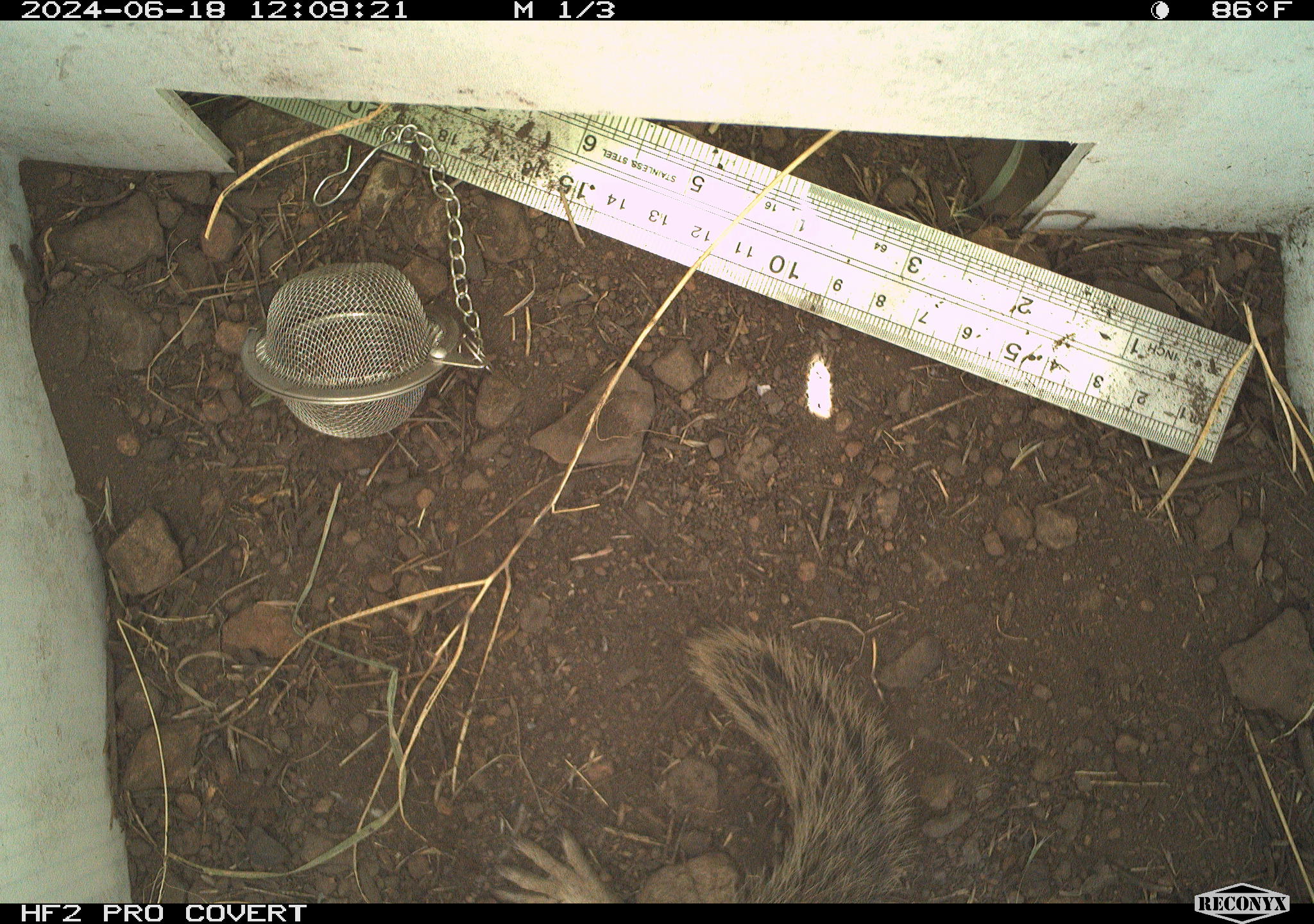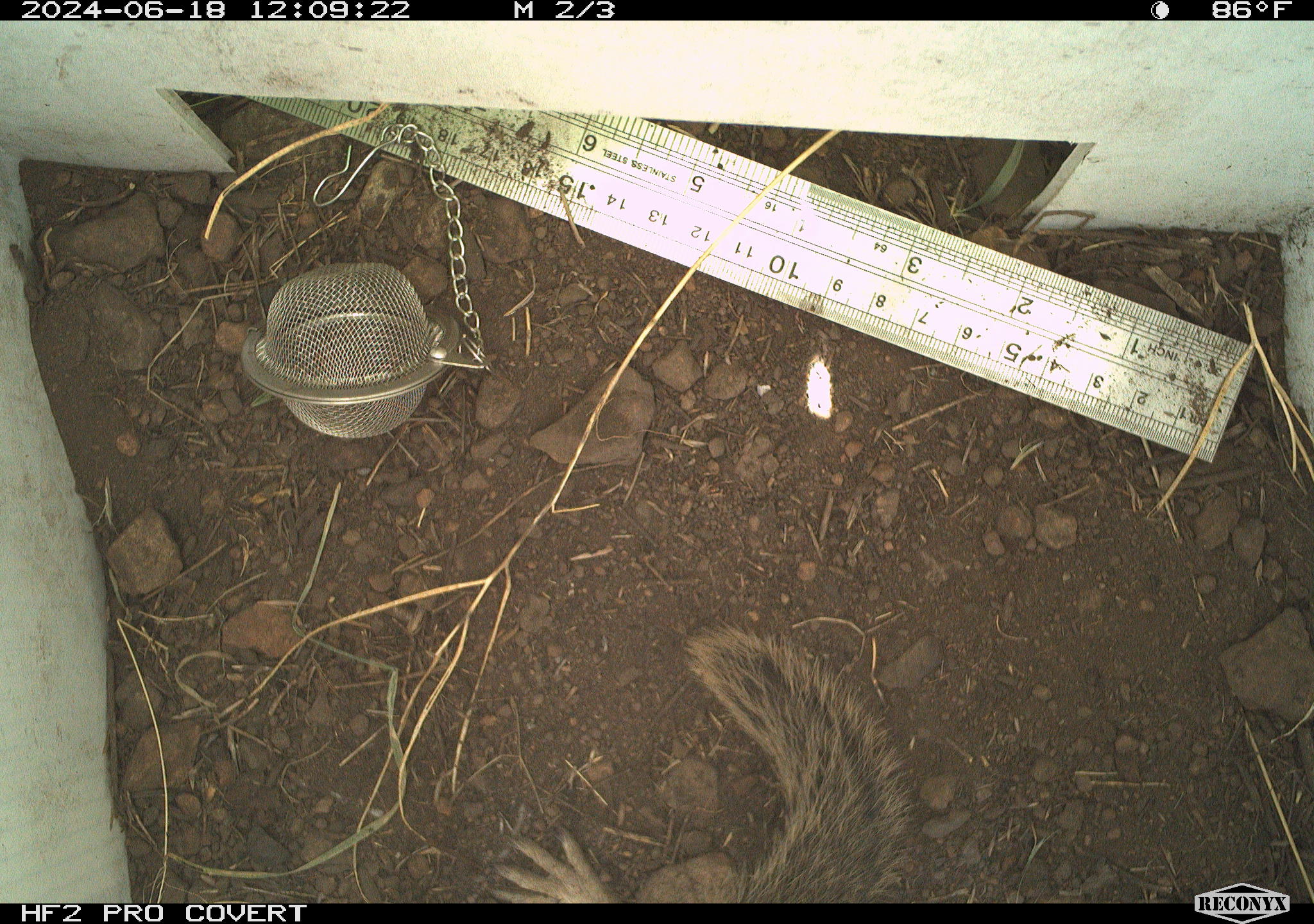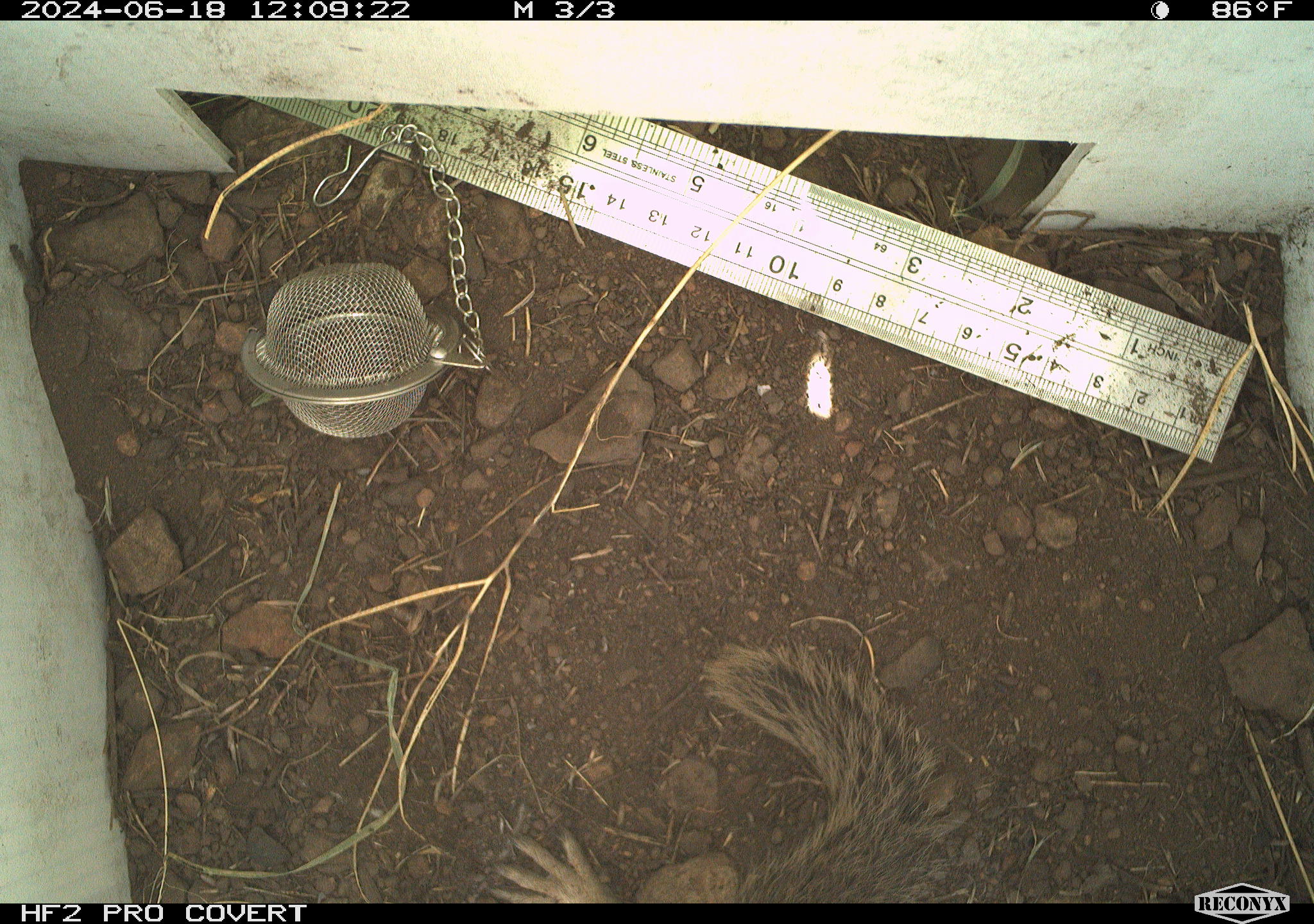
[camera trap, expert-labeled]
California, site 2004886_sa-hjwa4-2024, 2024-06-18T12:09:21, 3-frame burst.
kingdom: Animalia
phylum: Chordata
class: Mammalia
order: Rodentia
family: Sciuridae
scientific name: Sciuridae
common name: squirrels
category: sciuridae family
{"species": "sciuridae family (squirrels) (Sciuridae)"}